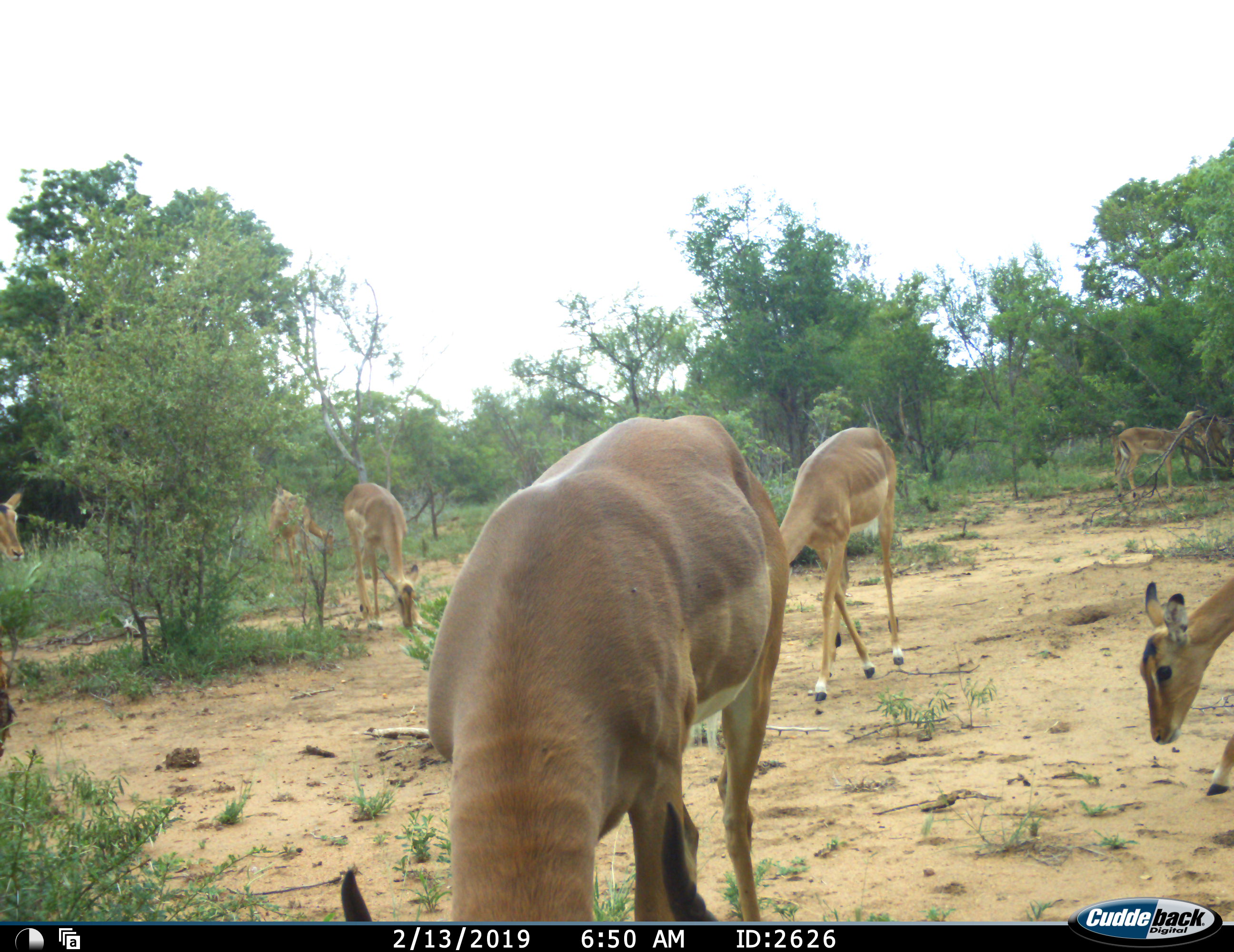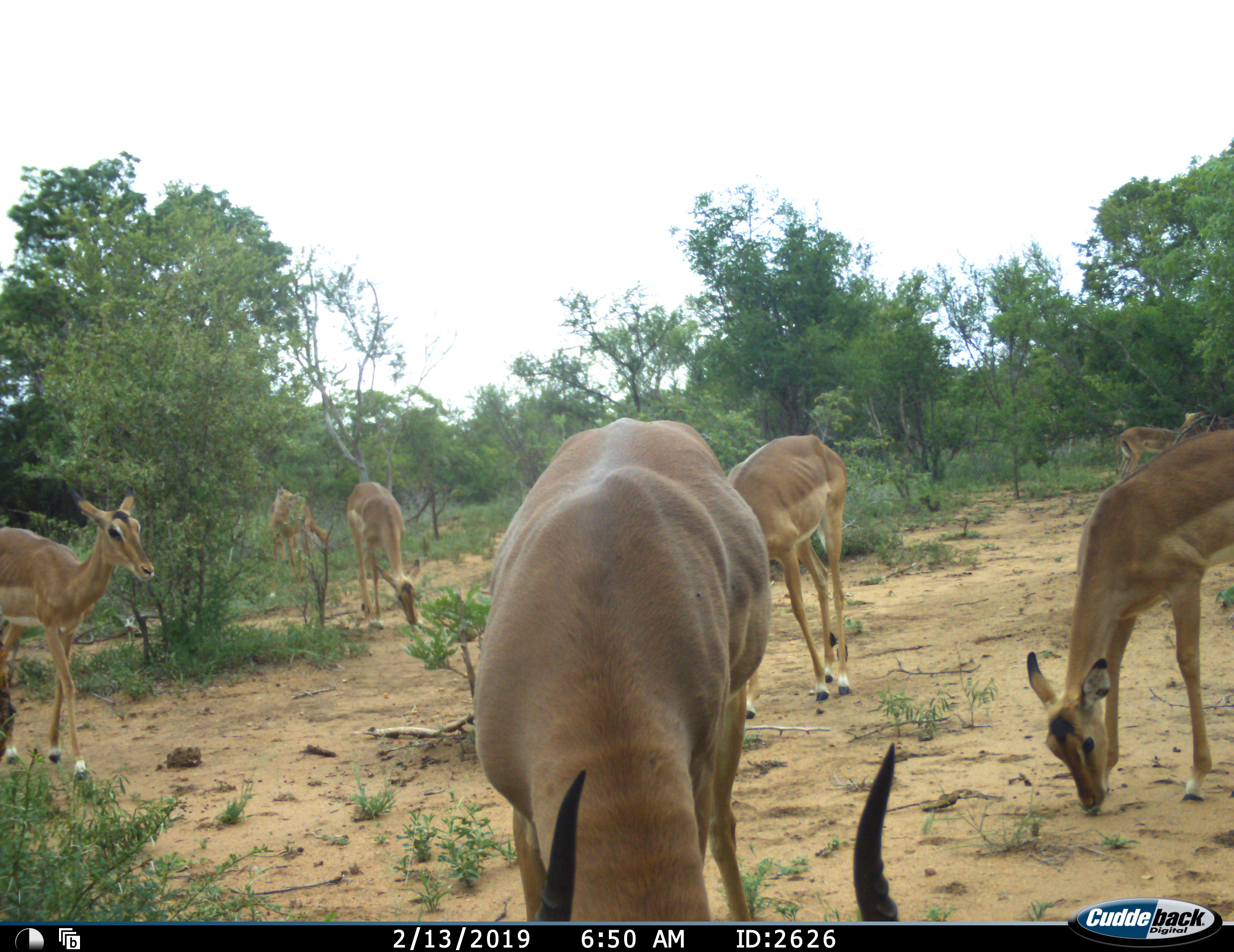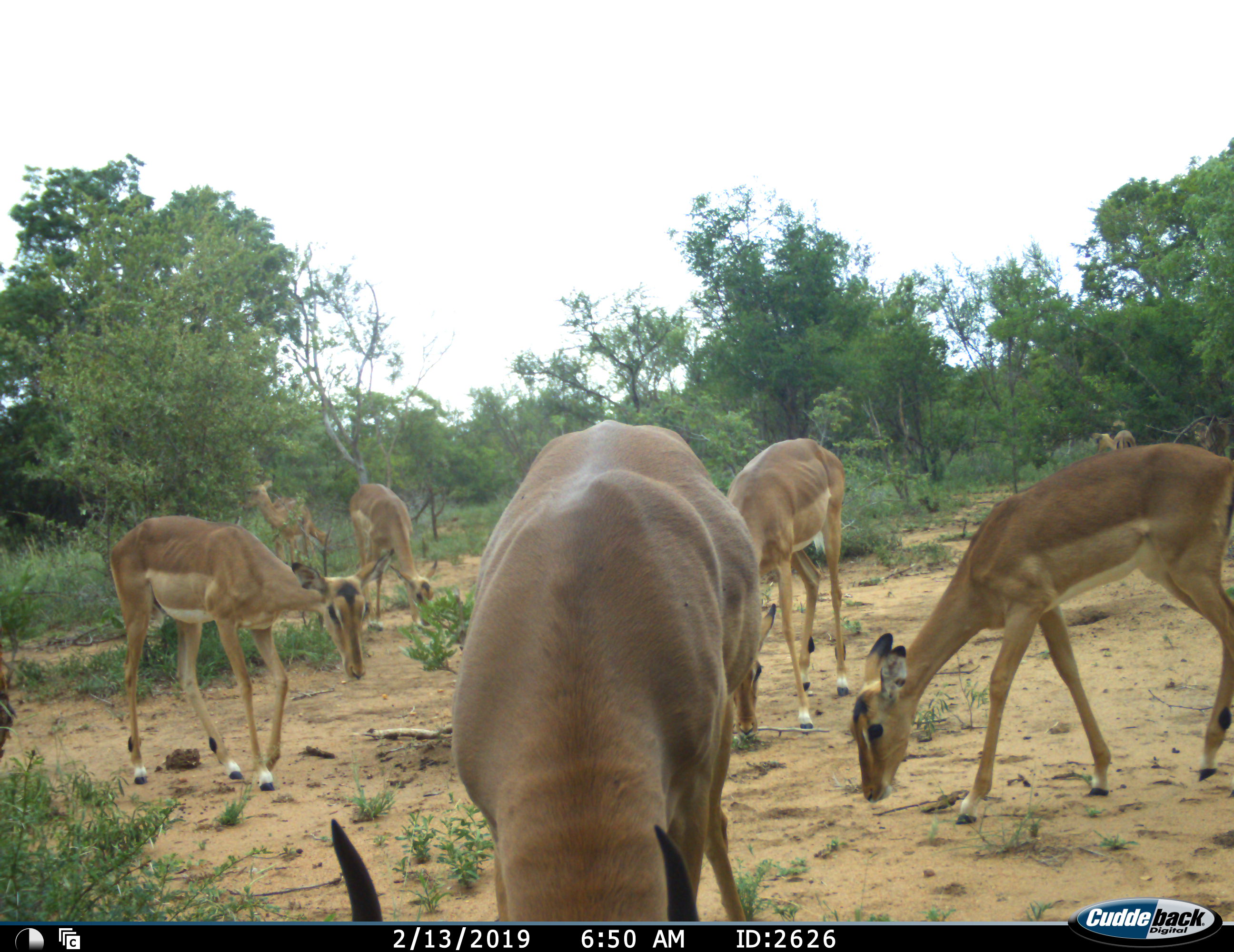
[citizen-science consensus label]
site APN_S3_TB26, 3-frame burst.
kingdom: Animalia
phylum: Chordata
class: Mammalia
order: Artiodactyla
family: Bovidae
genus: Aepyceros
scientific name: Aepyceros melampus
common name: impala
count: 8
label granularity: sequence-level